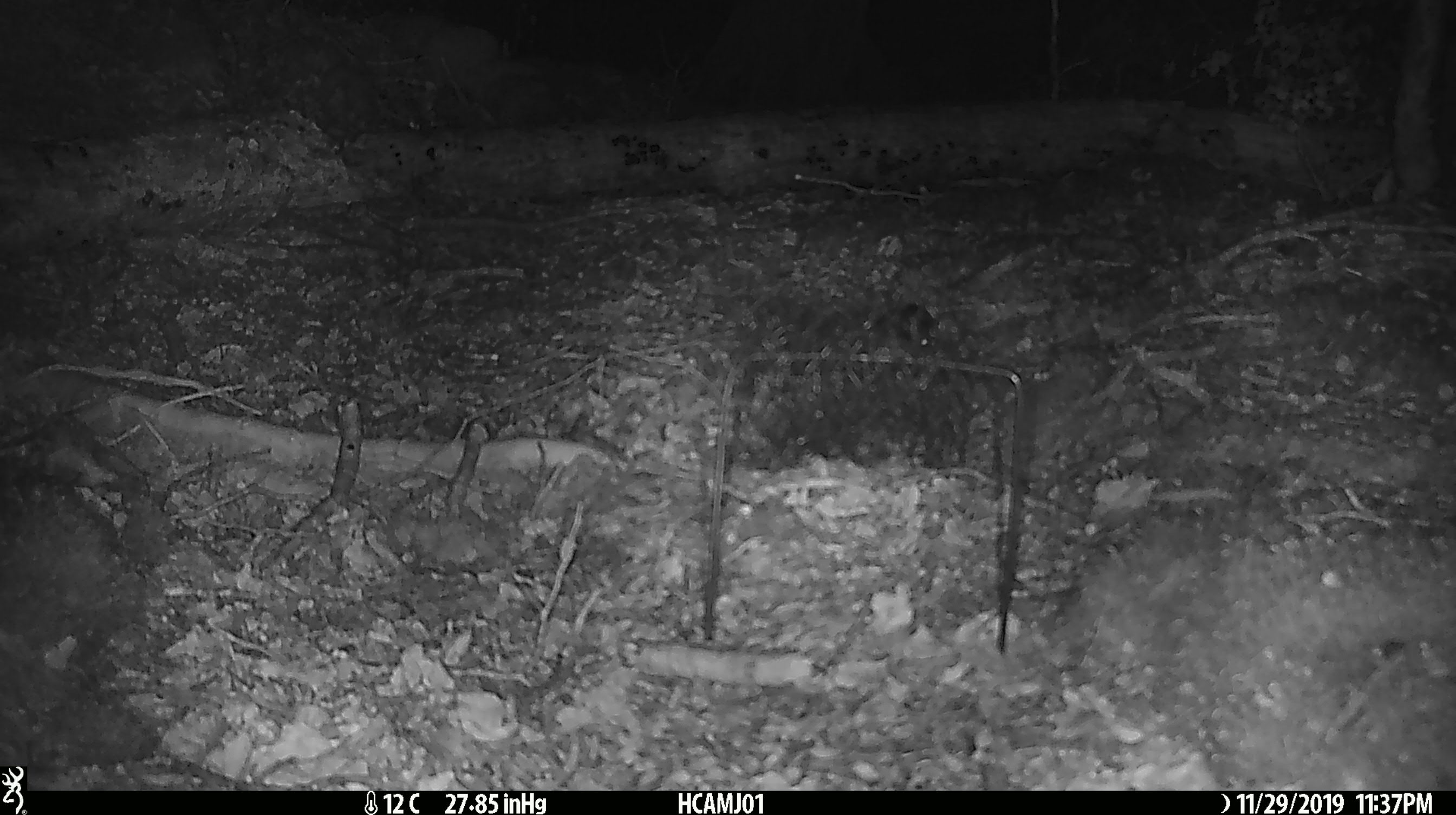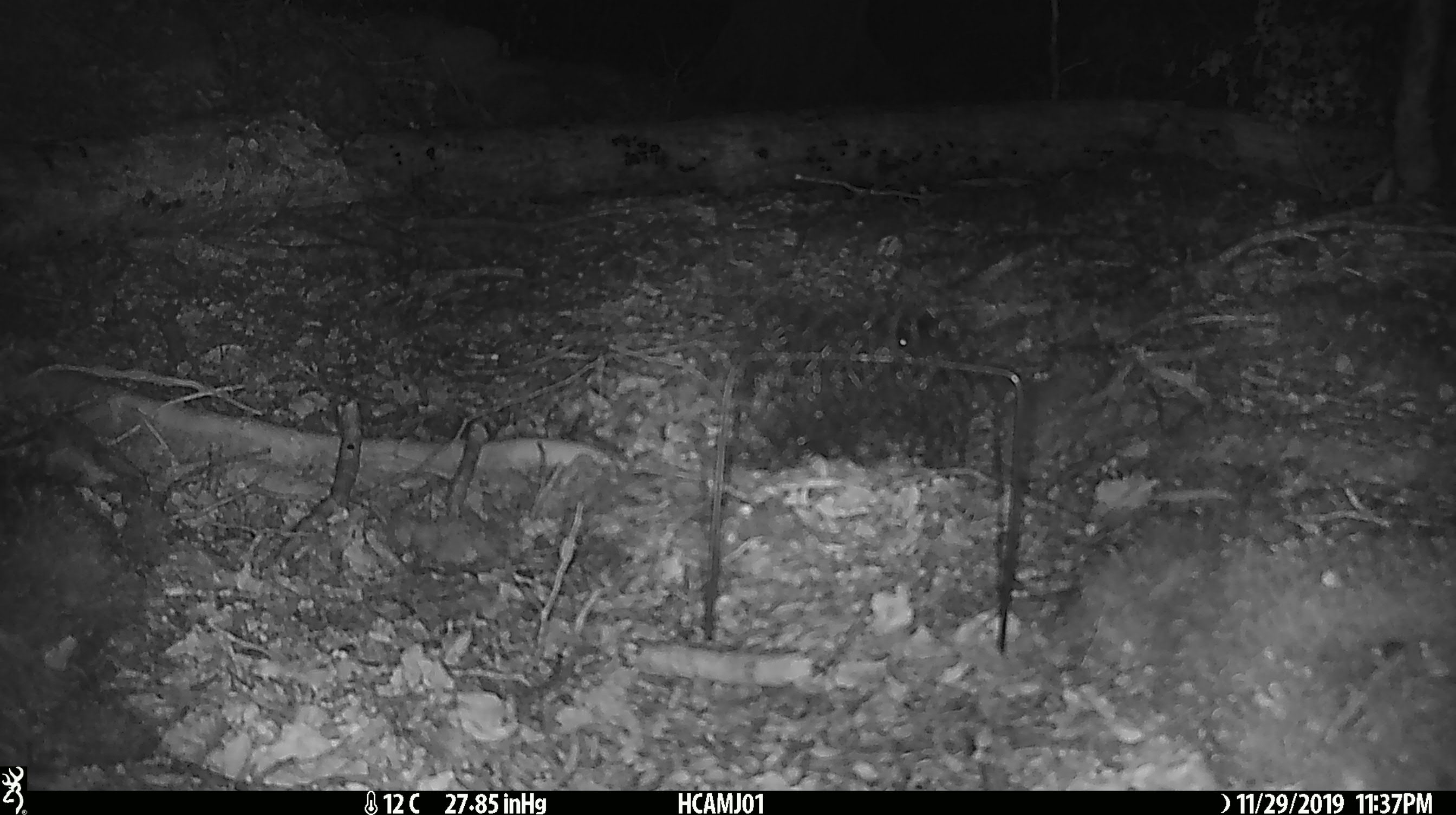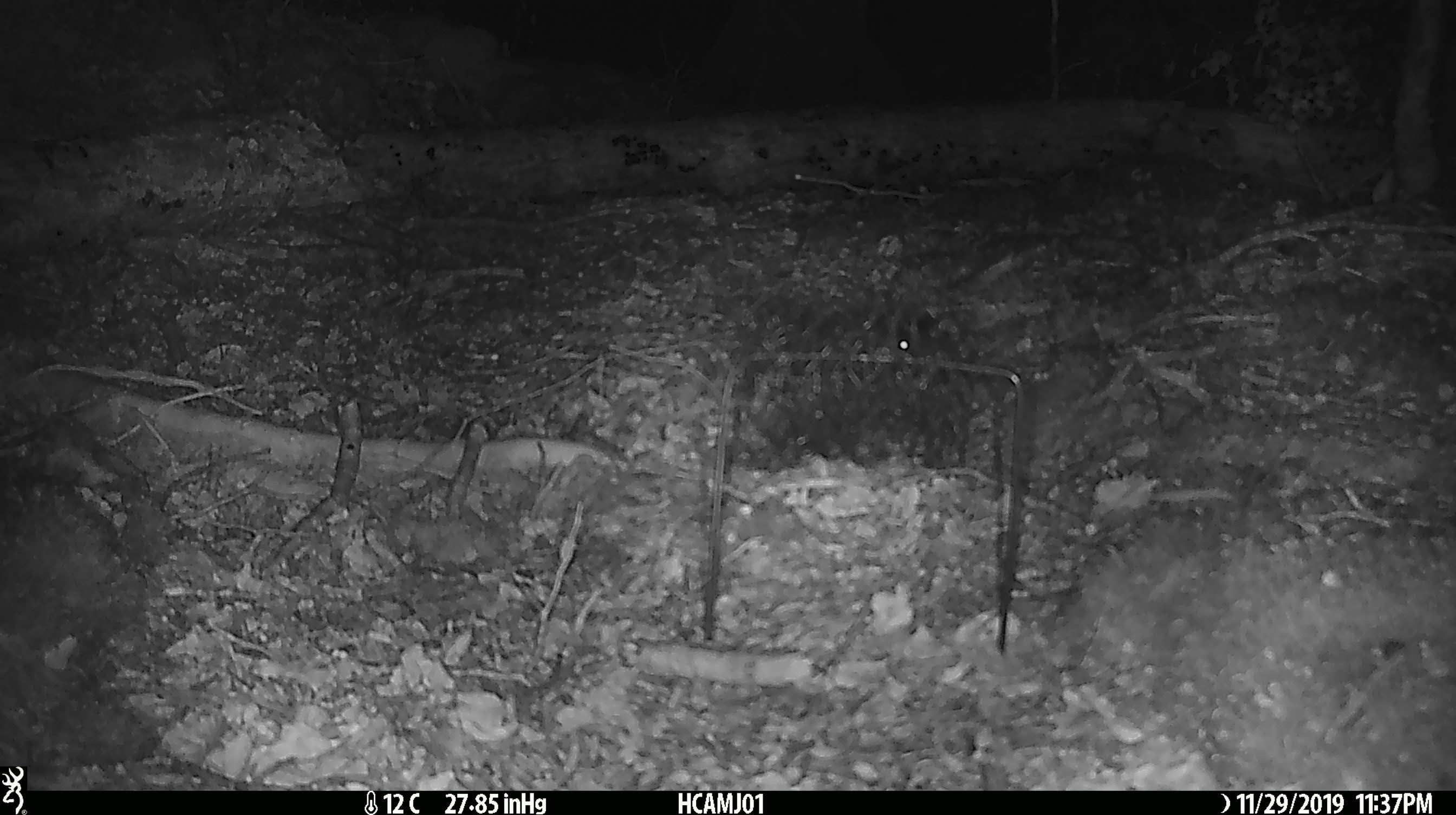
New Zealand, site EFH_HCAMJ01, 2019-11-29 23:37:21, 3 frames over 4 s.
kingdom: Animalia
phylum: Chordata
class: Mammalia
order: Rodentia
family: Muridae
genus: Mus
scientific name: Mus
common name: mouse